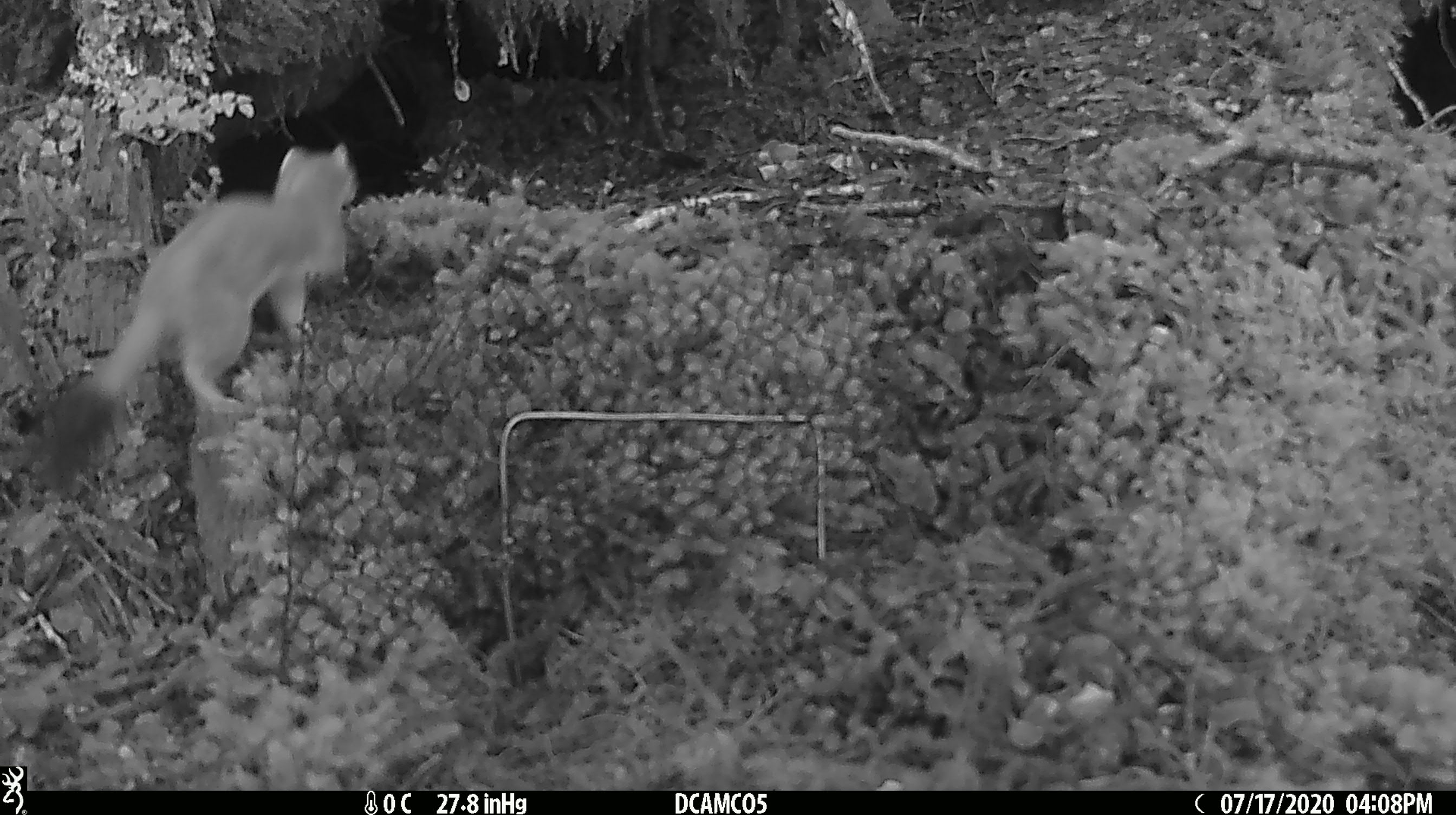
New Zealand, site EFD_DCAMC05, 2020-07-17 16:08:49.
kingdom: Animalia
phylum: Chordata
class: Mammalia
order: Carnivora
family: Mustelidae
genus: Mustela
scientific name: Mustela erminea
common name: stoat